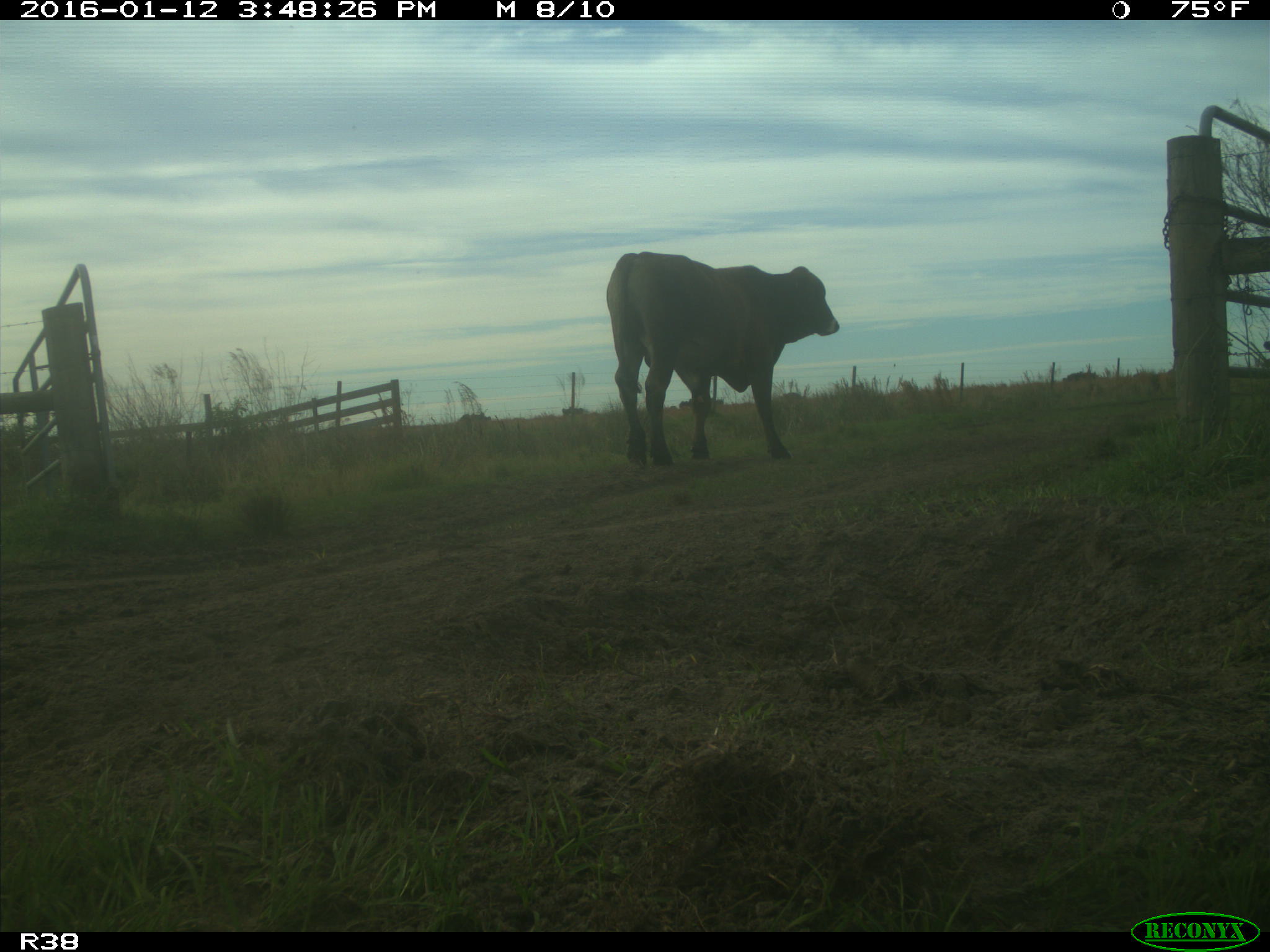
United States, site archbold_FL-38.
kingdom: Animalia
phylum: Chordata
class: Mammalia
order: Artiodactyla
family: Bovidae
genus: Bos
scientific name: Bos taurus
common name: domestic cow